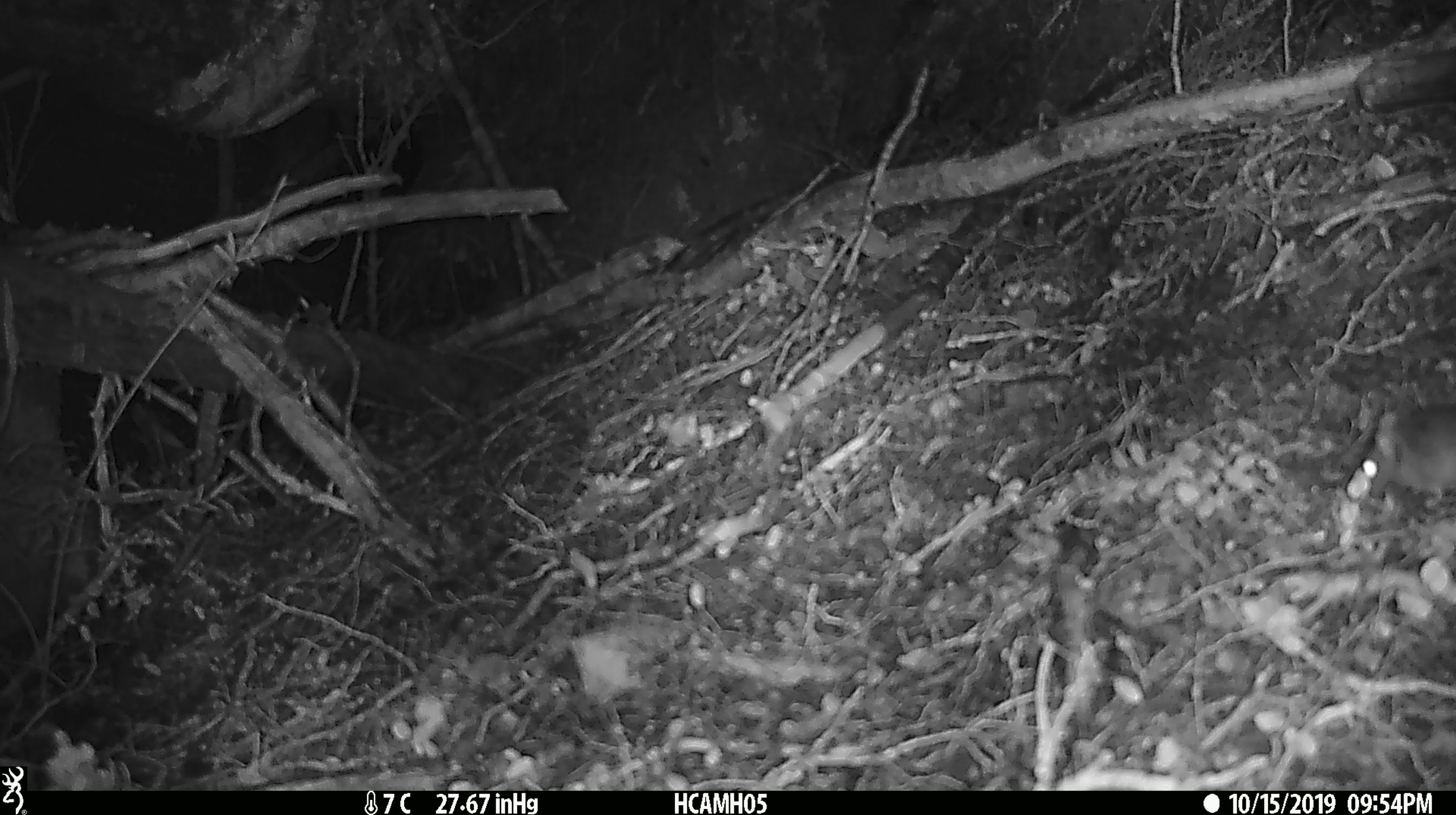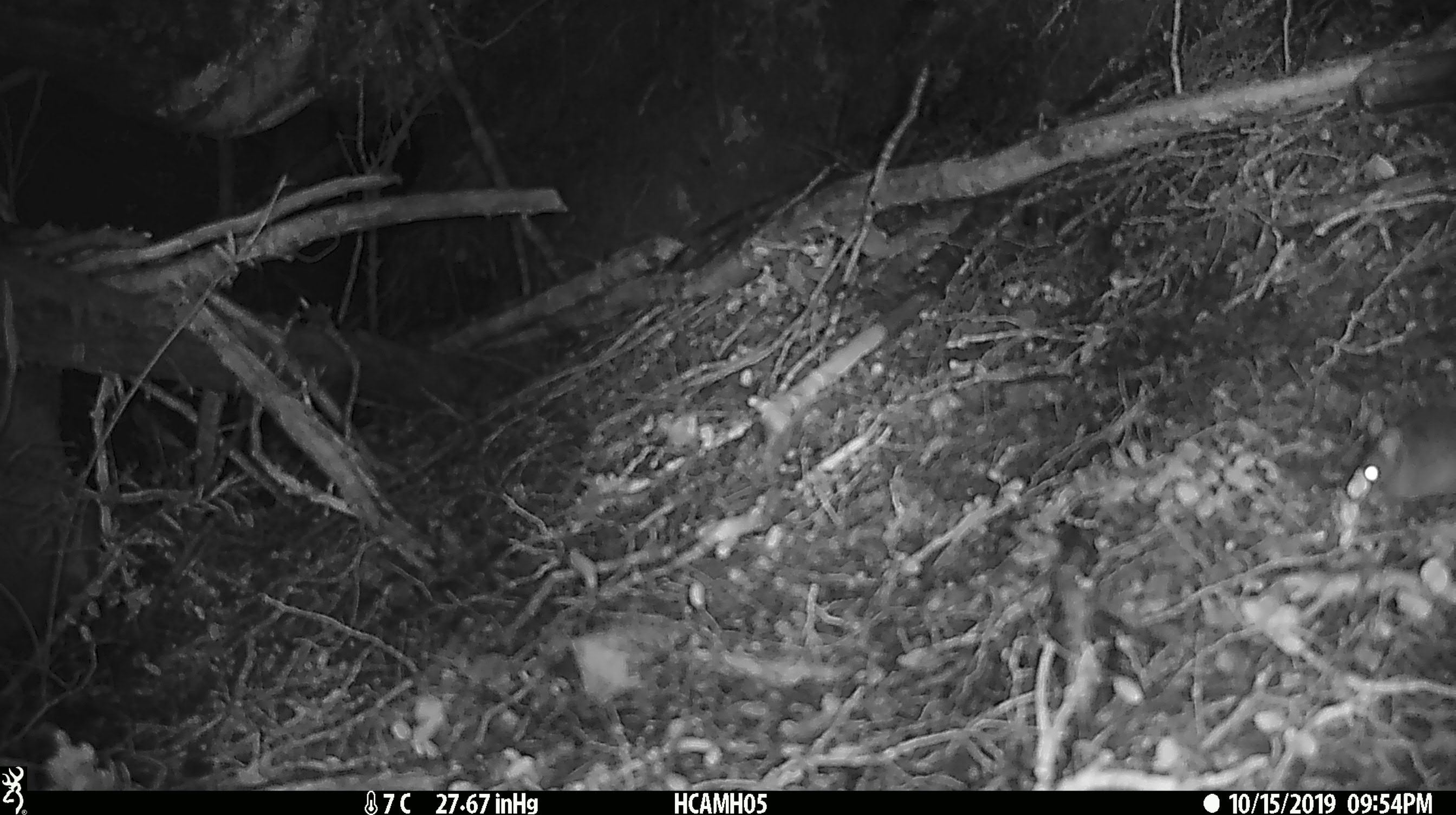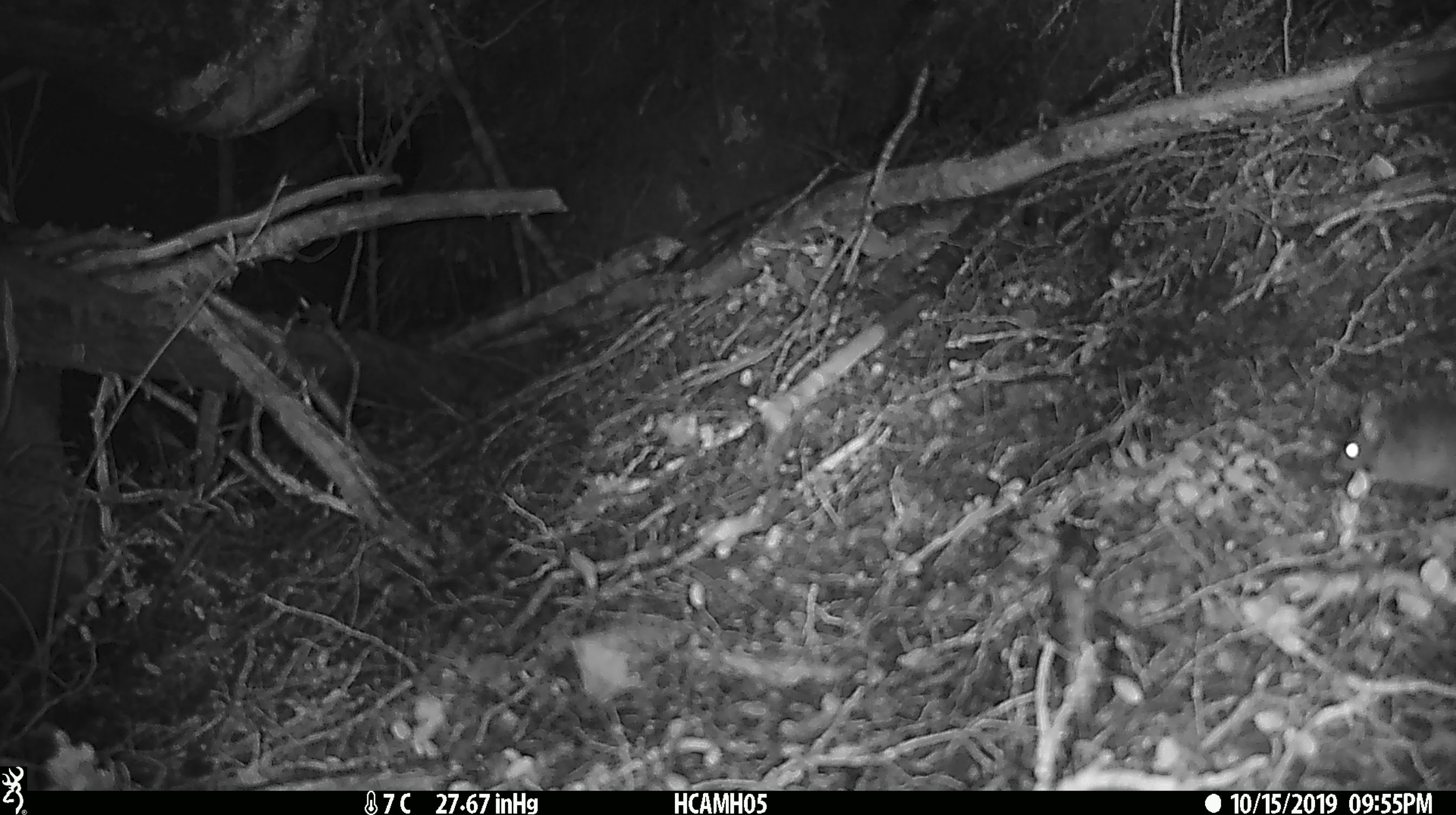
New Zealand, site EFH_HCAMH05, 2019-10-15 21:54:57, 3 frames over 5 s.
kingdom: Animalia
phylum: Chordata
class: Mammalia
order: Rodentia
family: Muridae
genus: Mus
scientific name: Mus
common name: mouse